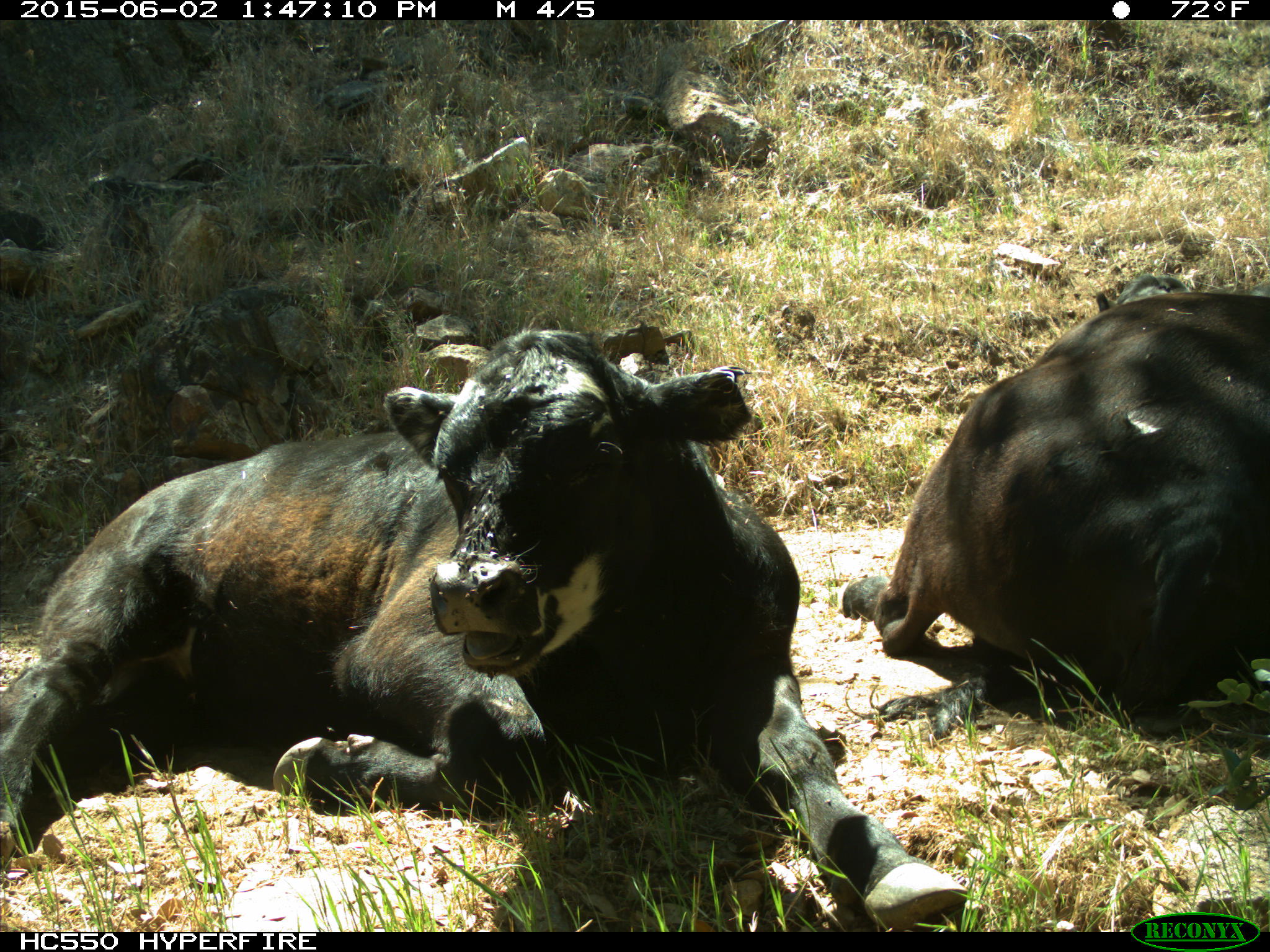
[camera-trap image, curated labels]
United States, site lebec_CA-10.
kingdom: Animalia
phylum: Chordata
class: Mammalia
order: Artiodactyla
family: Bovidae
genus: Bos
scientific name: Bos taurus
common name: domestic cow